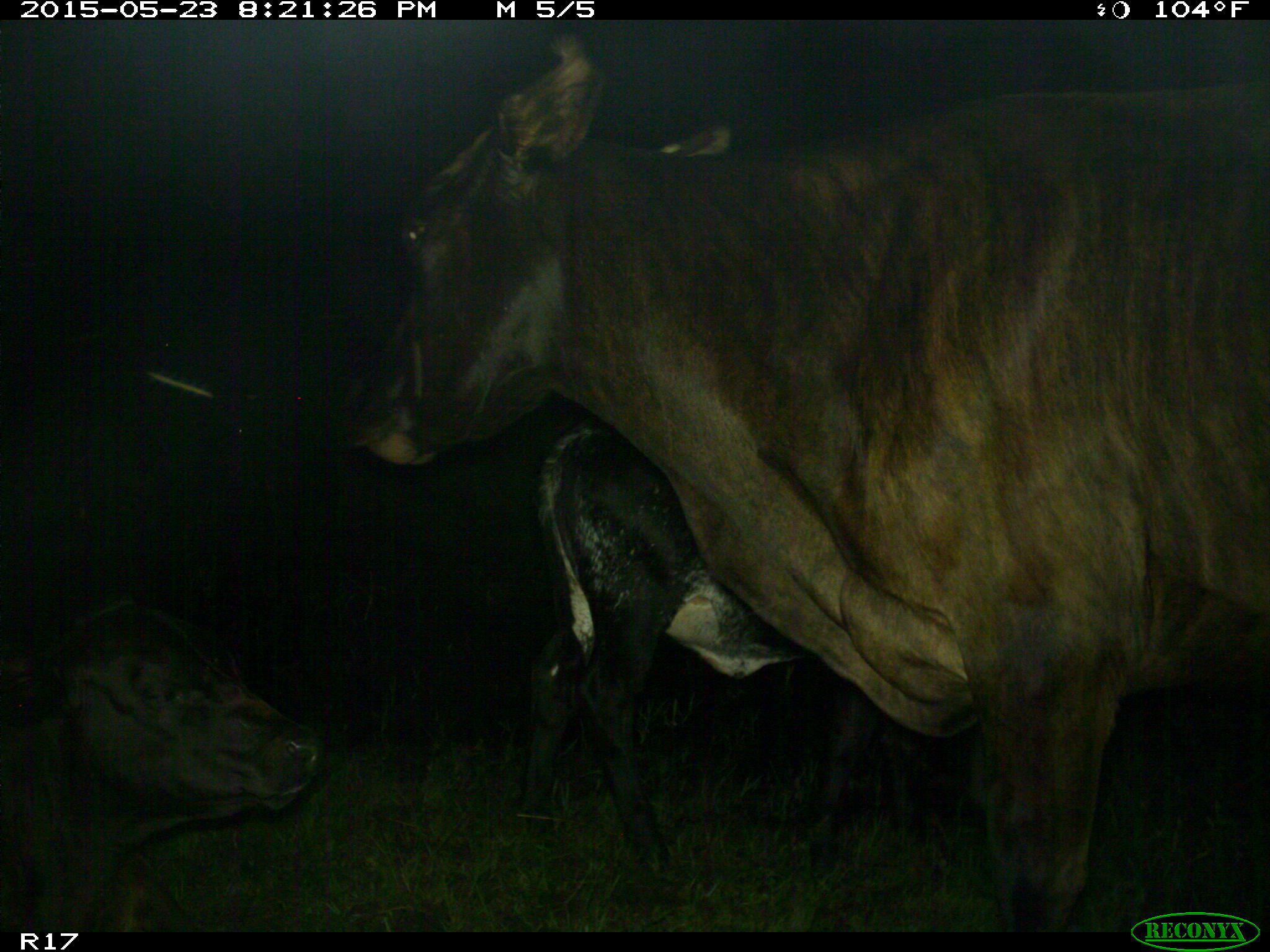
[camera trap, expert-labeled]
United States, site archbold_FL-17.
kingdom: Animalia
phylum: Chordata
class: Mammalia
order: Artiodactyla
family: Bovidae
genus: Bos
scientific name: Bos taurus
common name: domestic cow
Bos taurus (domestic cow).